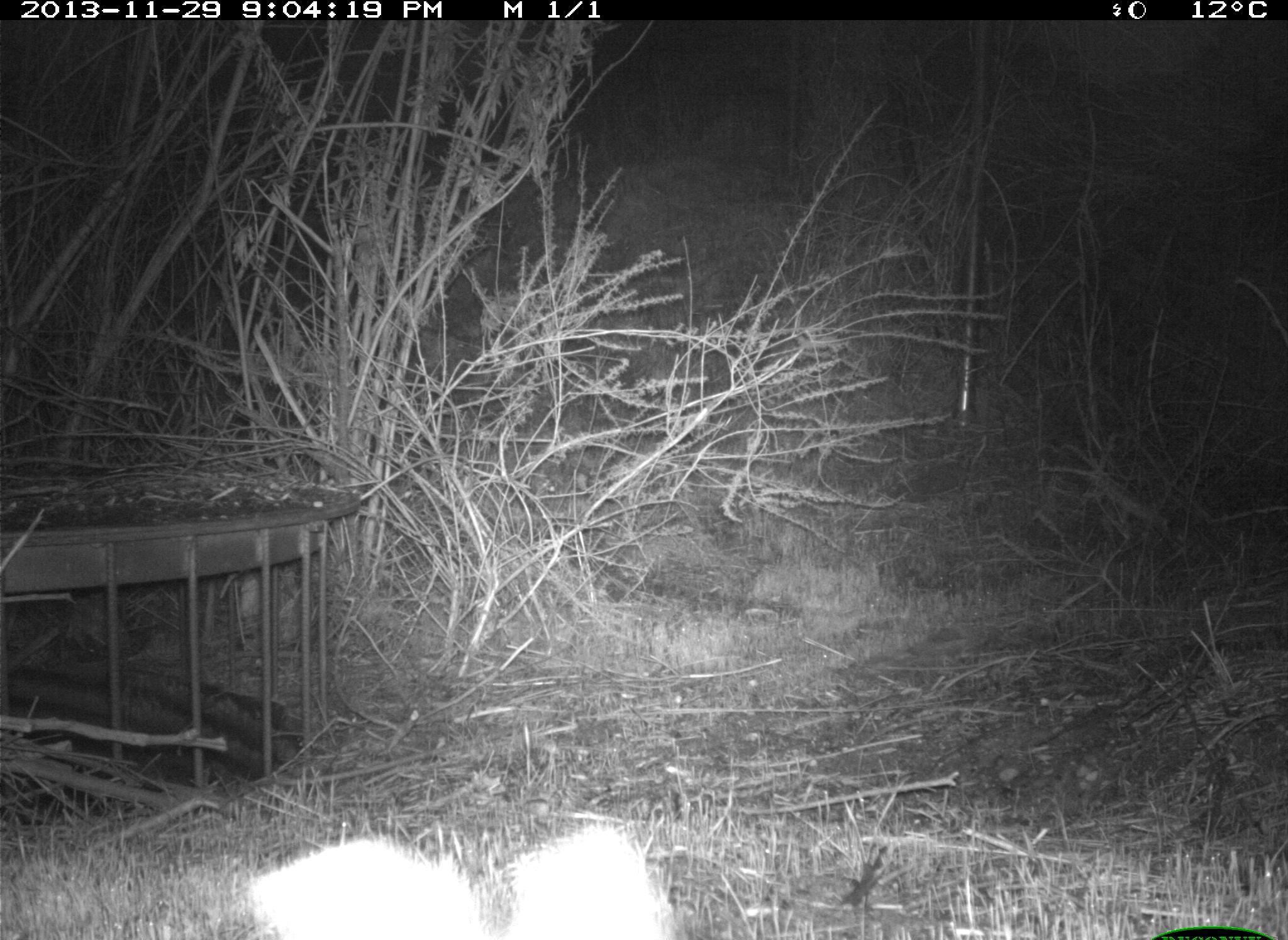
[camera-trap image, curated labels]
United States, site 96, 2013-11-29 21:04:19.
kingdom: Animalia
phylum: Chordata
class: Mammalia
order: Rodentia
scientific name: Rodentia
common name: rodent